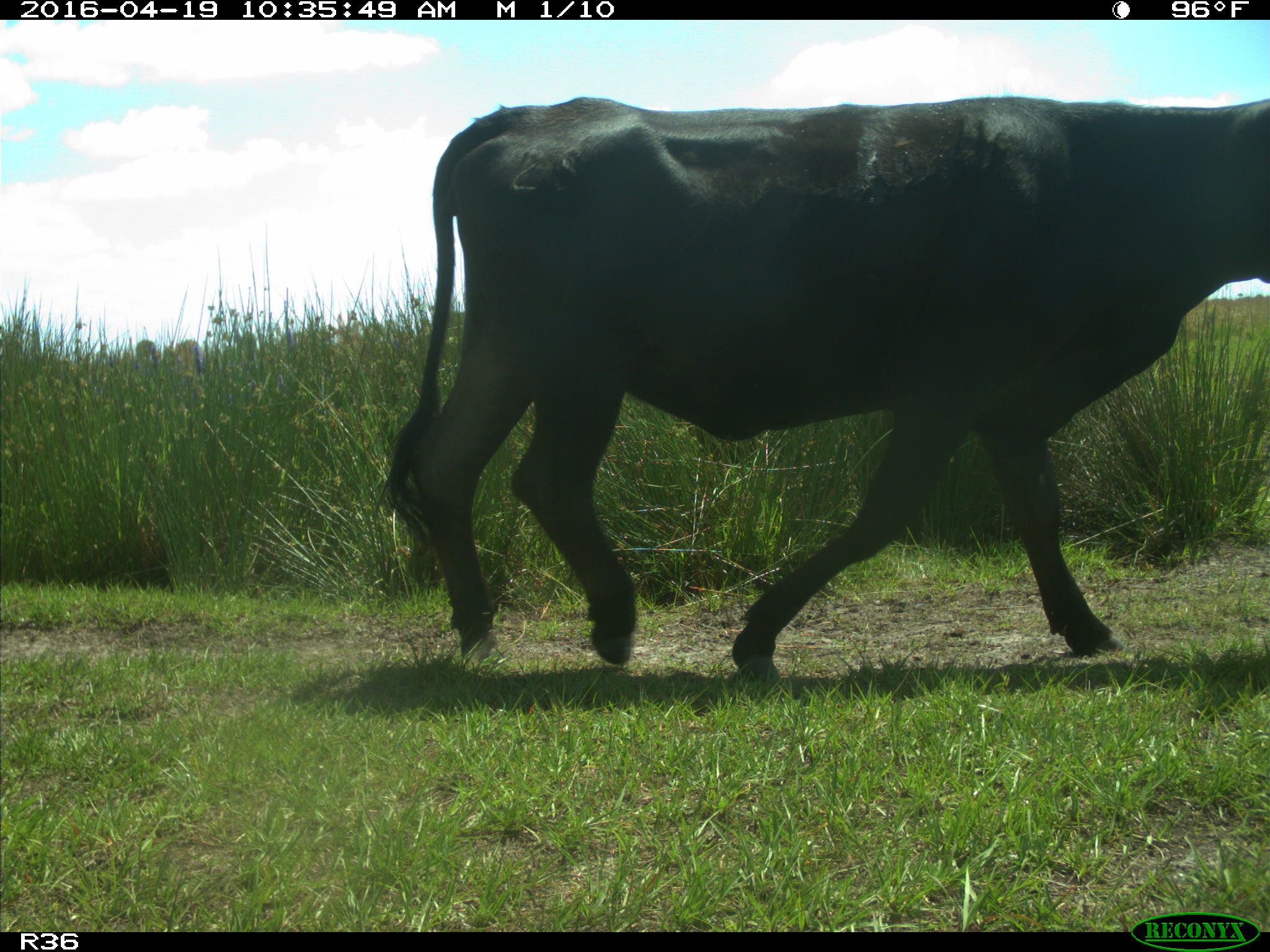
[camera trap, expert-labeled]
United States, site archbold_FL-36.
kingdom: Animalia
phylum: Chordata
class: Mammalia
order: Artiodactyla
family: Bovidae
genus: Bos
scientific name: Bos taurus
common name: domestic cow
Bos taurus (domestic cow).